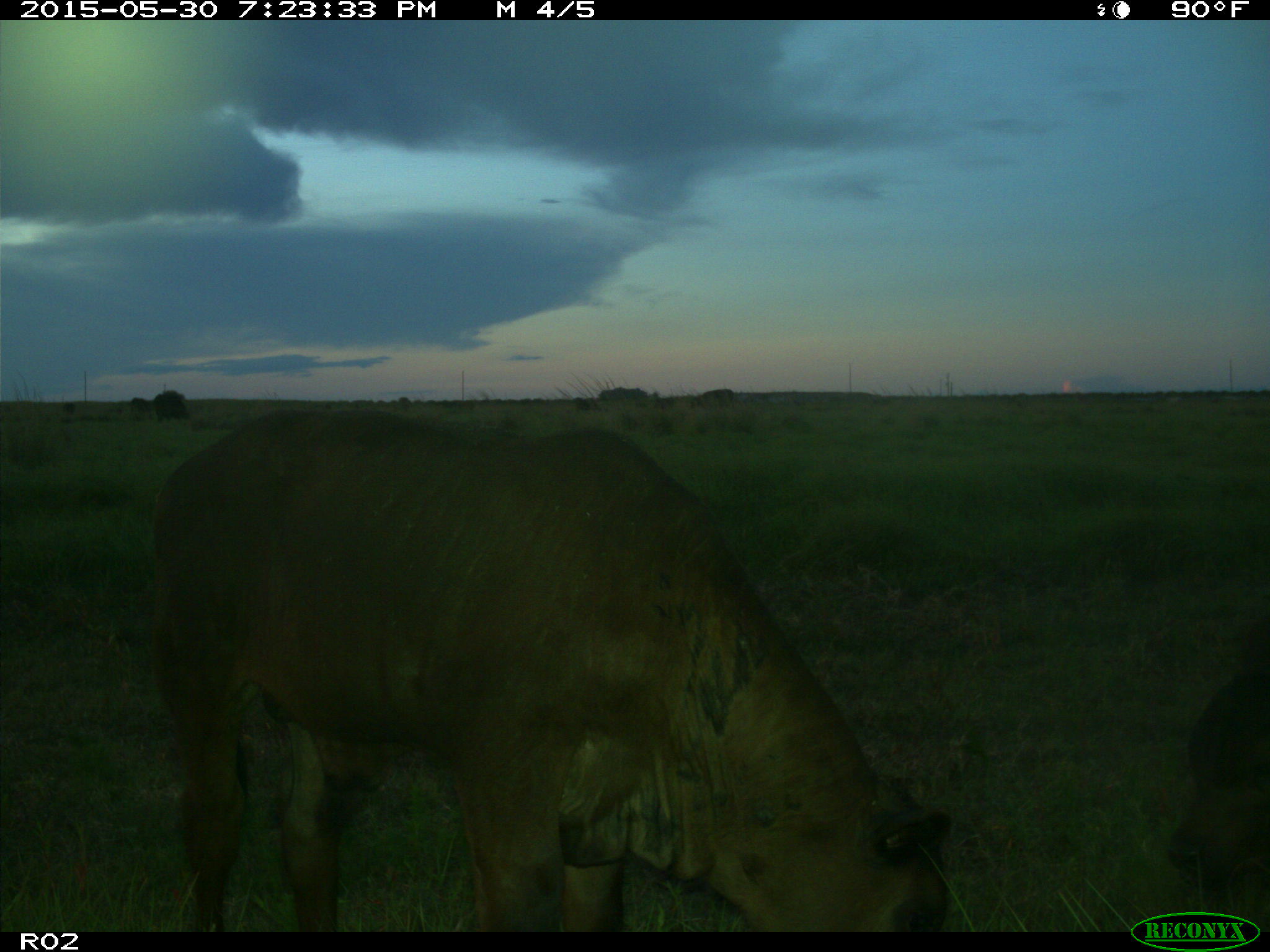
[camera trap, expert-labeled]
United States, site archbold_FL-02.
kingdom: Animalia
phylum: Chordata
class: Mammalia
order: Artiodactyla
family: Bovidae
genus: Bos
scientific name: Bos taurus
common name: domestic cow